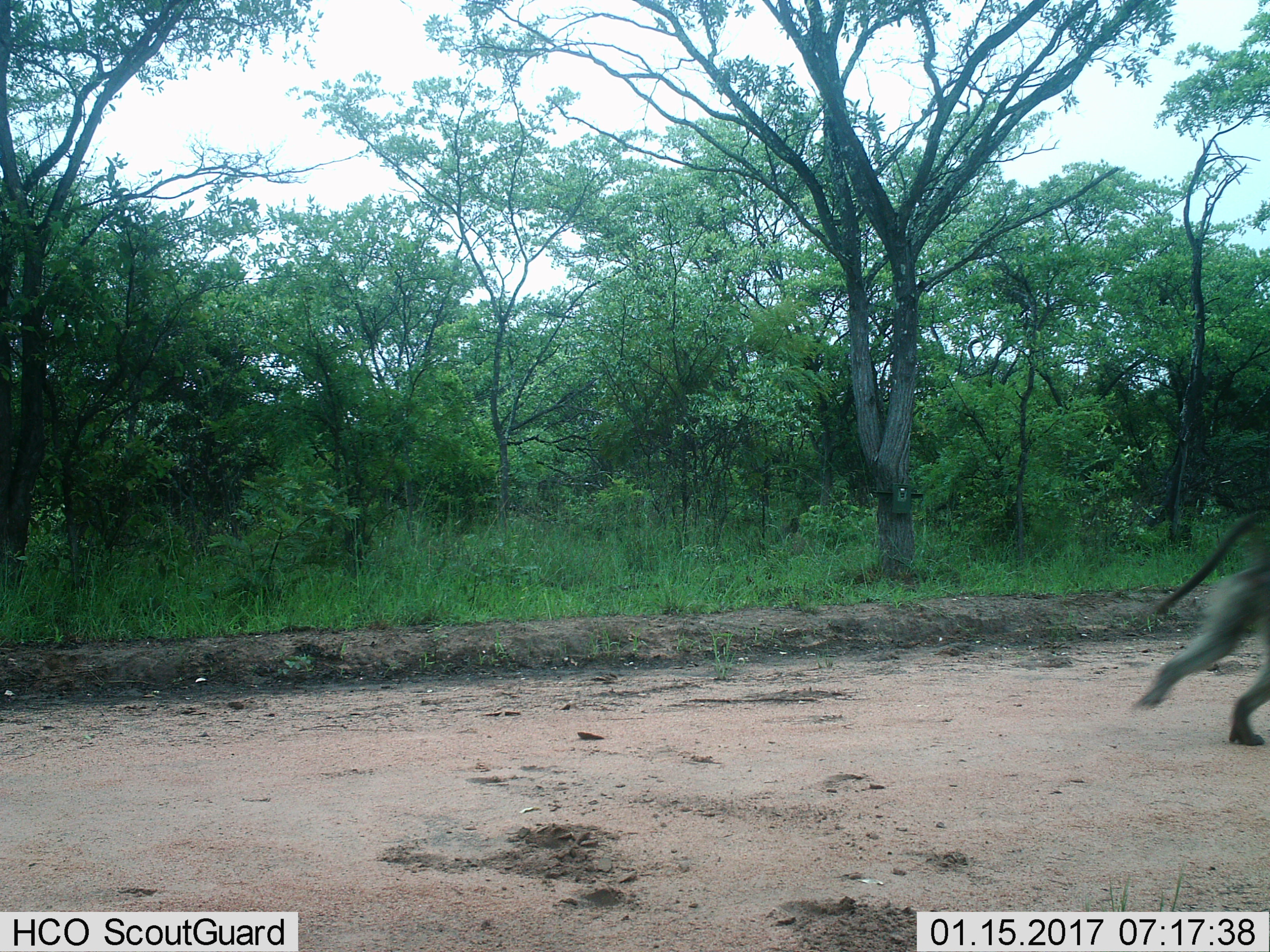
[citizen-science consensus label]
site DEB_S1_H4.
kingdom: Animalia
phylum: Chordata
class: Mammalia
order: Primates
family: Cercopithecidae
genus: Papio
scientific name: Papio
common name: baboon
Baboon (Papio), count 1. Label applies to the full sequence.